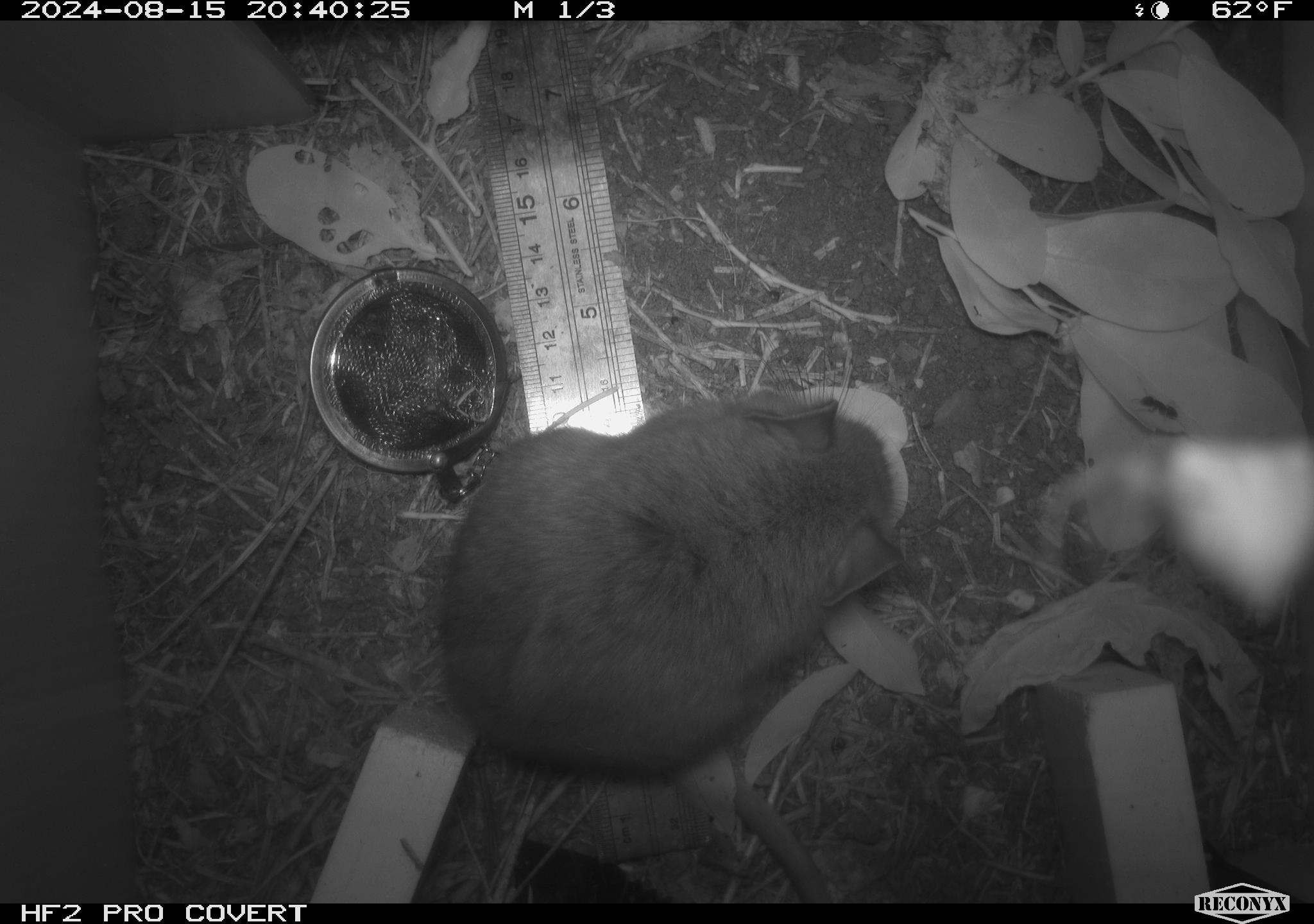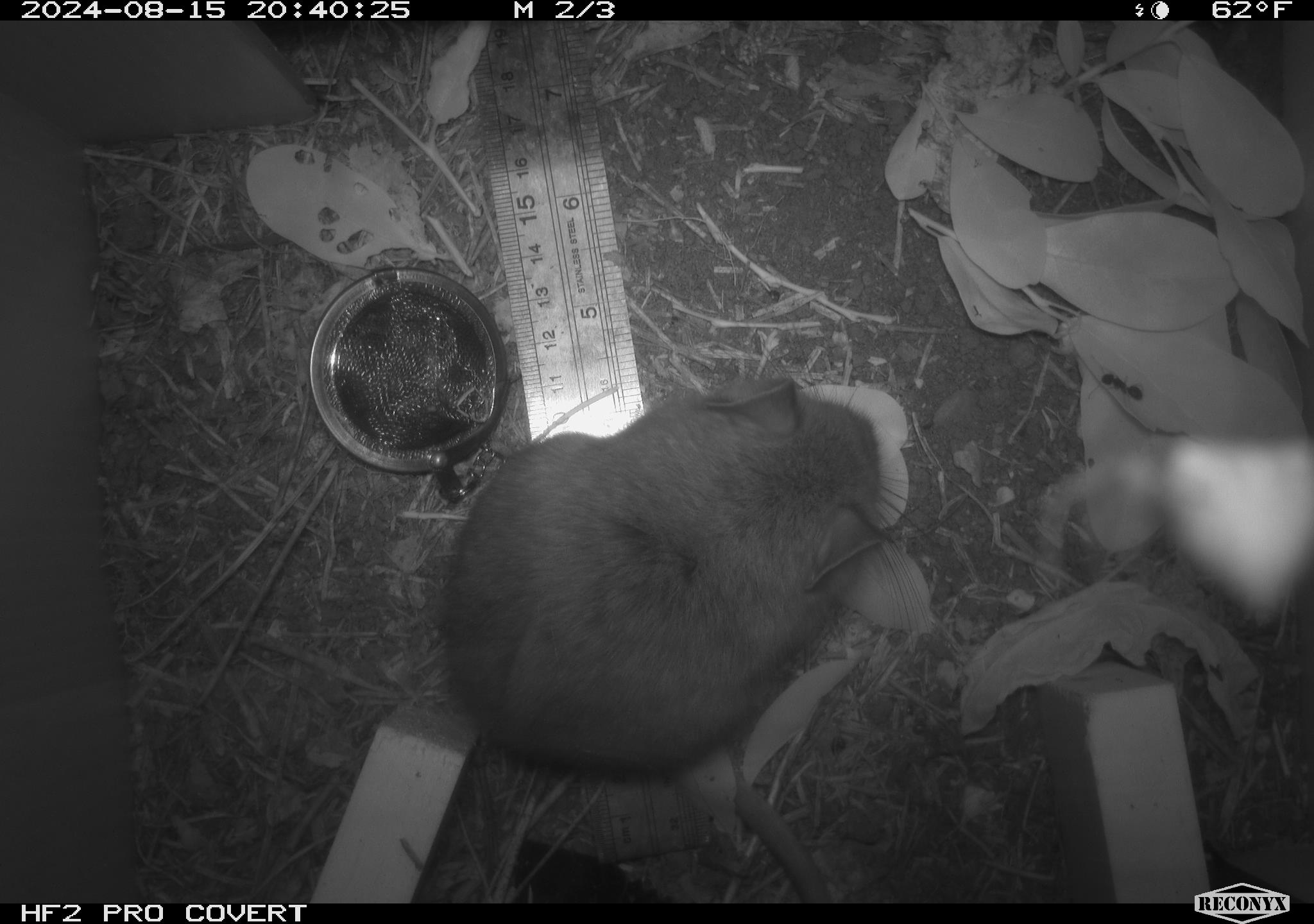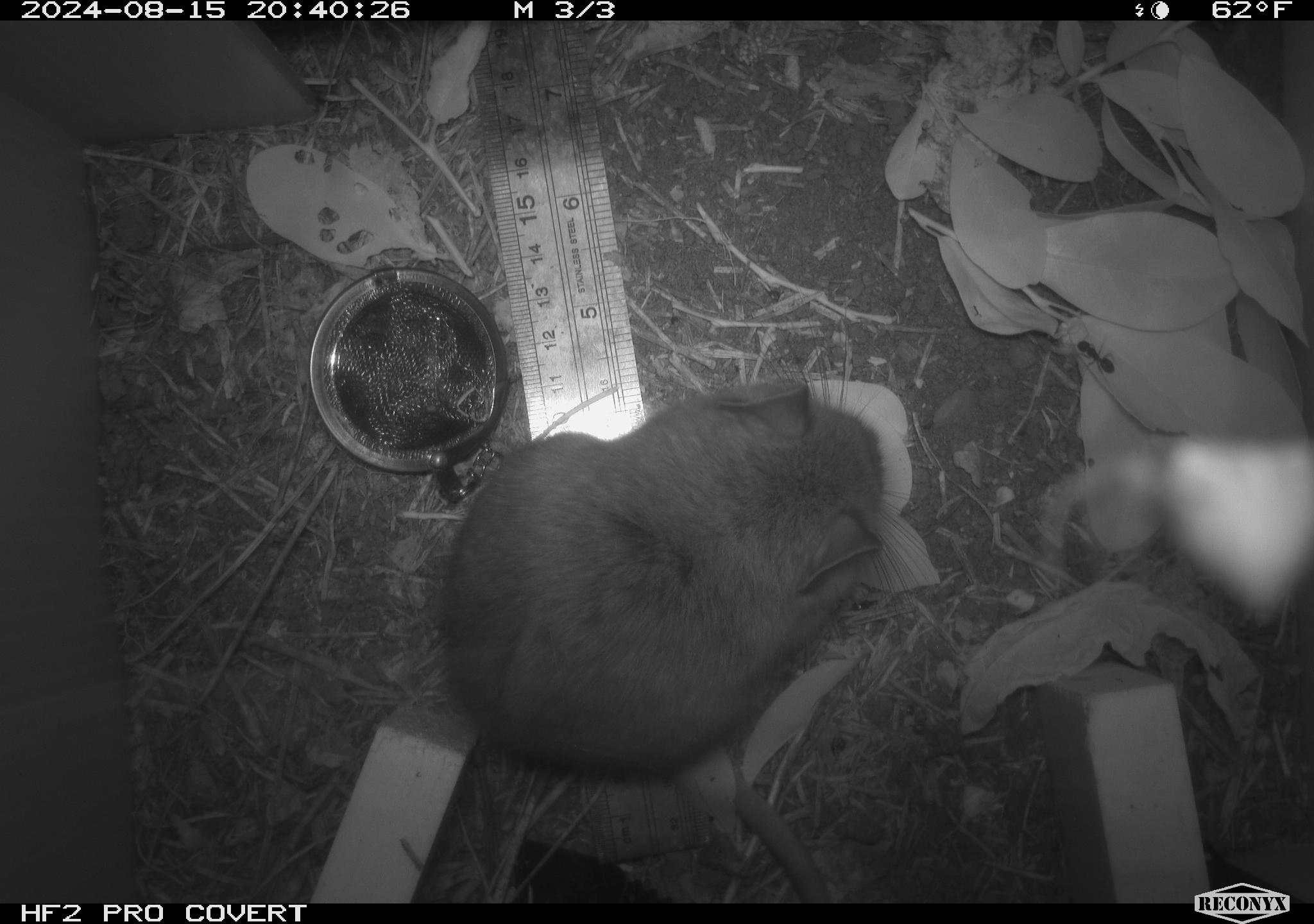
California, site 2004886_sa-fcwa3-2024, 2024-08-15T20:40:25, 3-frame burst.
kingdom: Animalia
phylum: Chordata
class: Mammalia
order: Rodentia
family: Cricetidae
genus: Neotoma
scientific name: Neotoma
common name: pack rat or woodrat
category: neotoma species